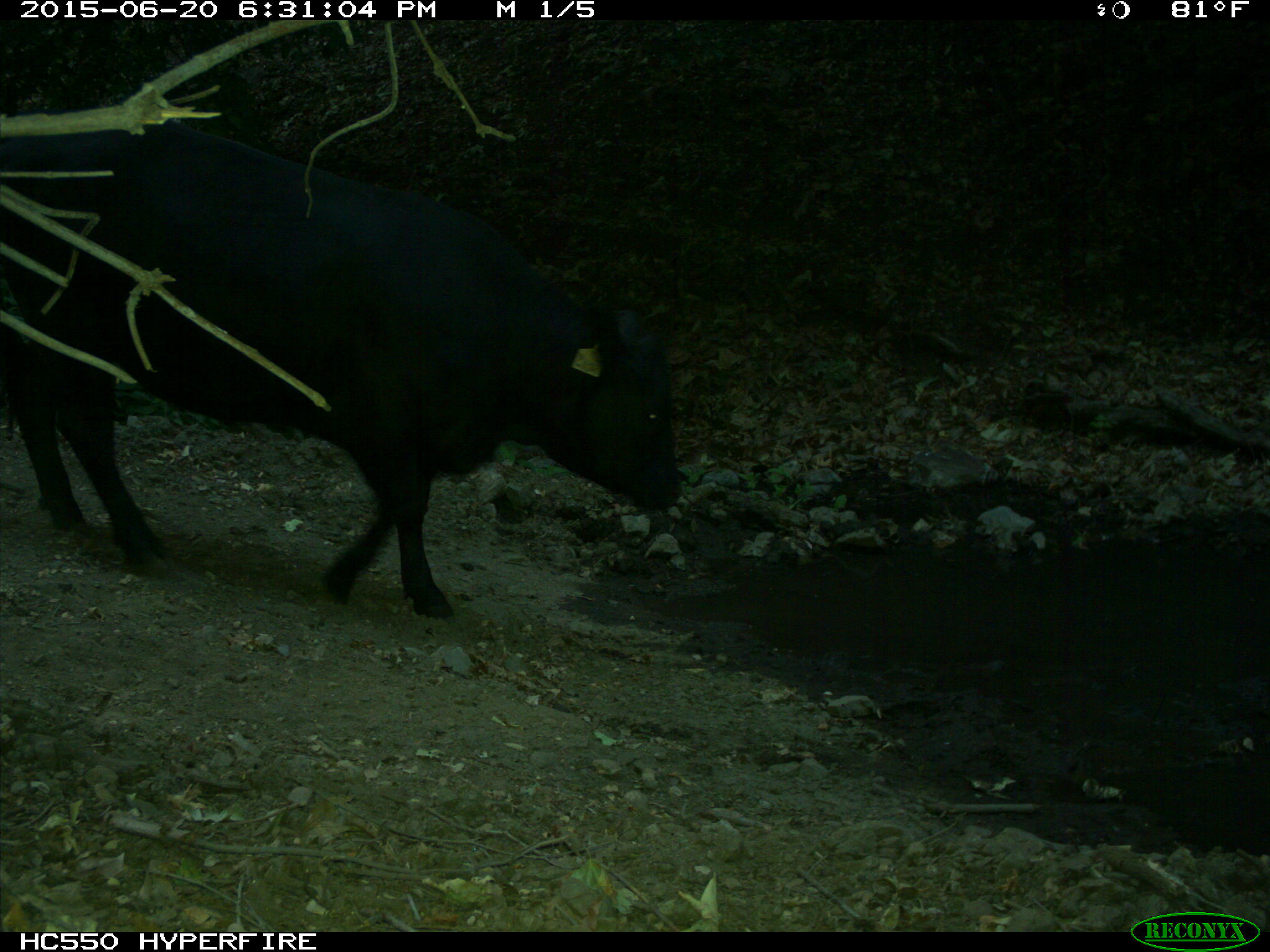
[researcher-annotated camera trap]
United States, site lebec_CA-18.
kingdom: Animalia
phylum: Chordata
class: Mammalia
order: Artiodactyla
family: Bovidae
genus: Bos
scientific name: Bos taurus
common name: domestic cow